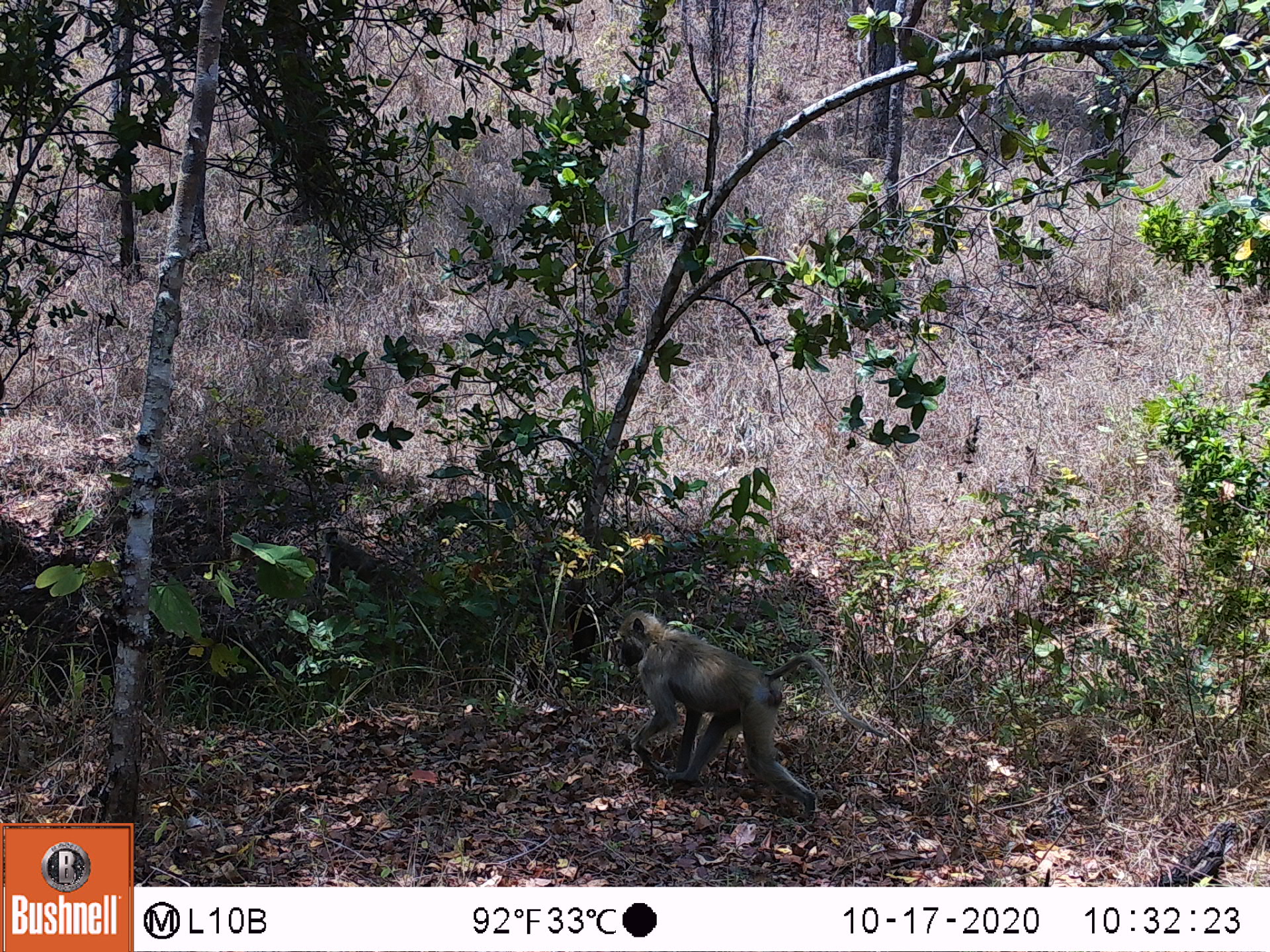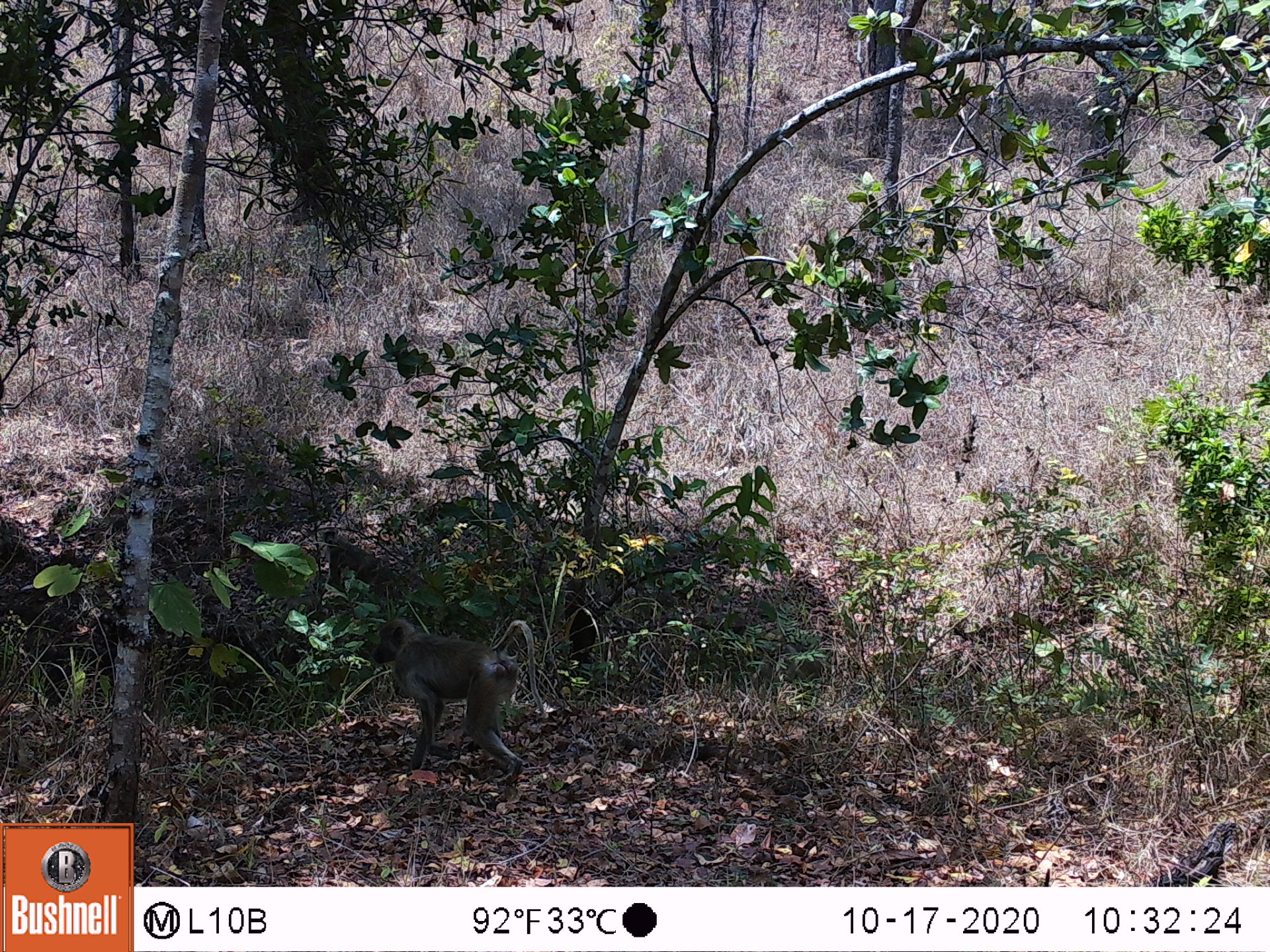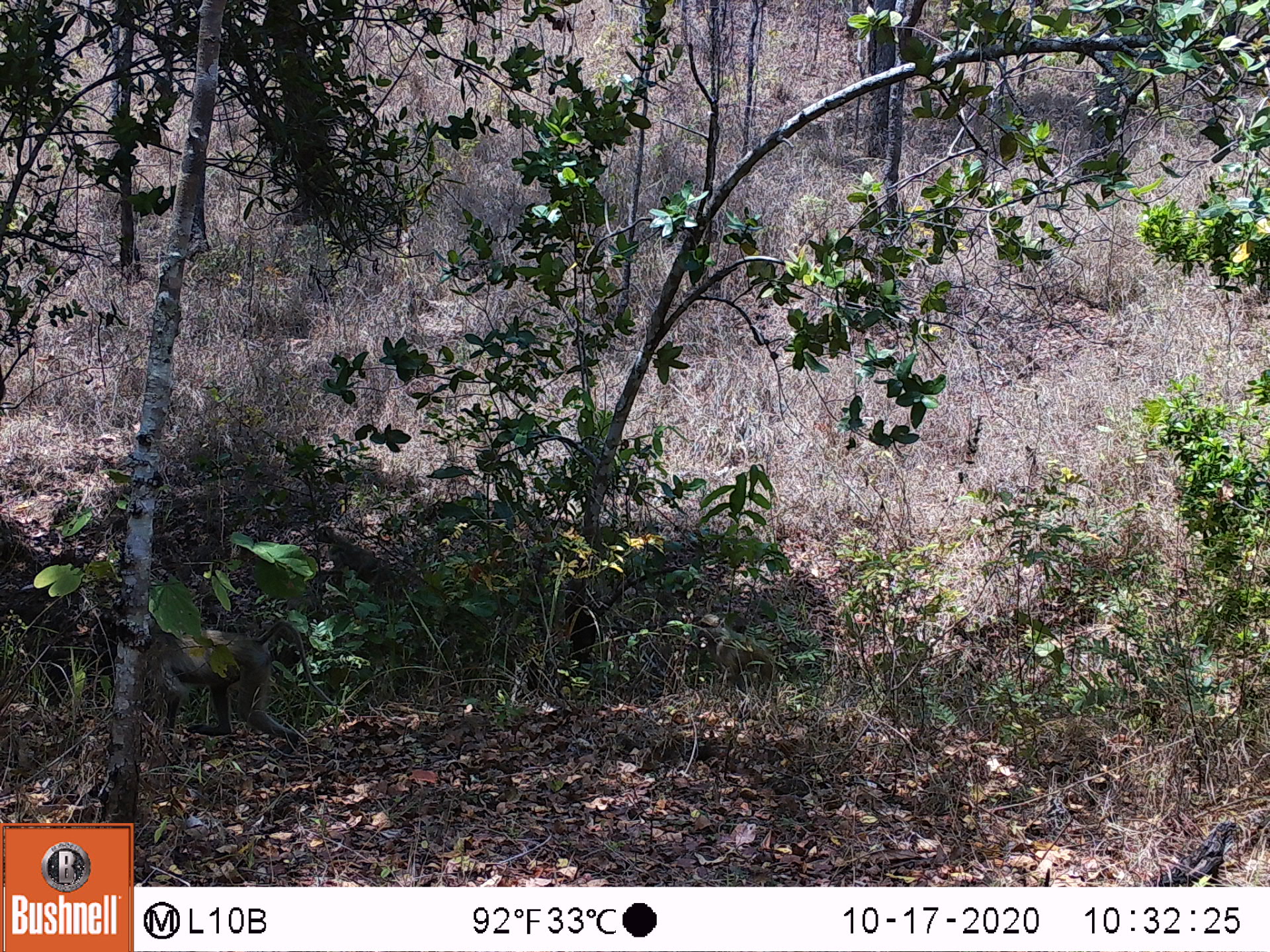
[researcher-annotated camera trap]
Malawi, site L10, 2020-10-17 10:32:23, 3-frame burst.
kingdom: Animalia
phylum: Chordata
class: Mammalia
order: Primates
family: Cercopithecidae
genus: Papio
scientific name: Papio cynocephalus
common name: yellow baboon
Yellow baboon (Papio cynocephalus), count 1.